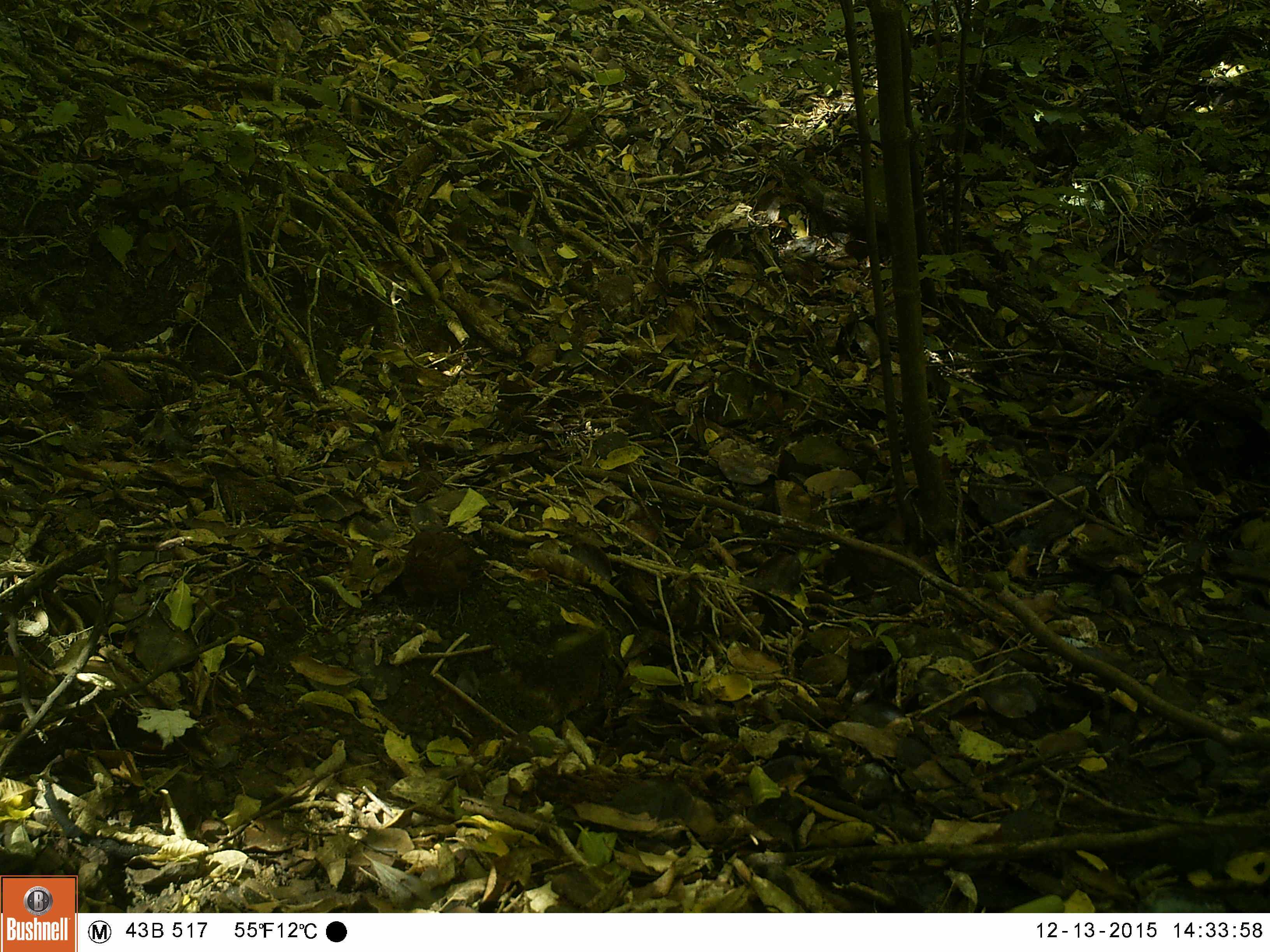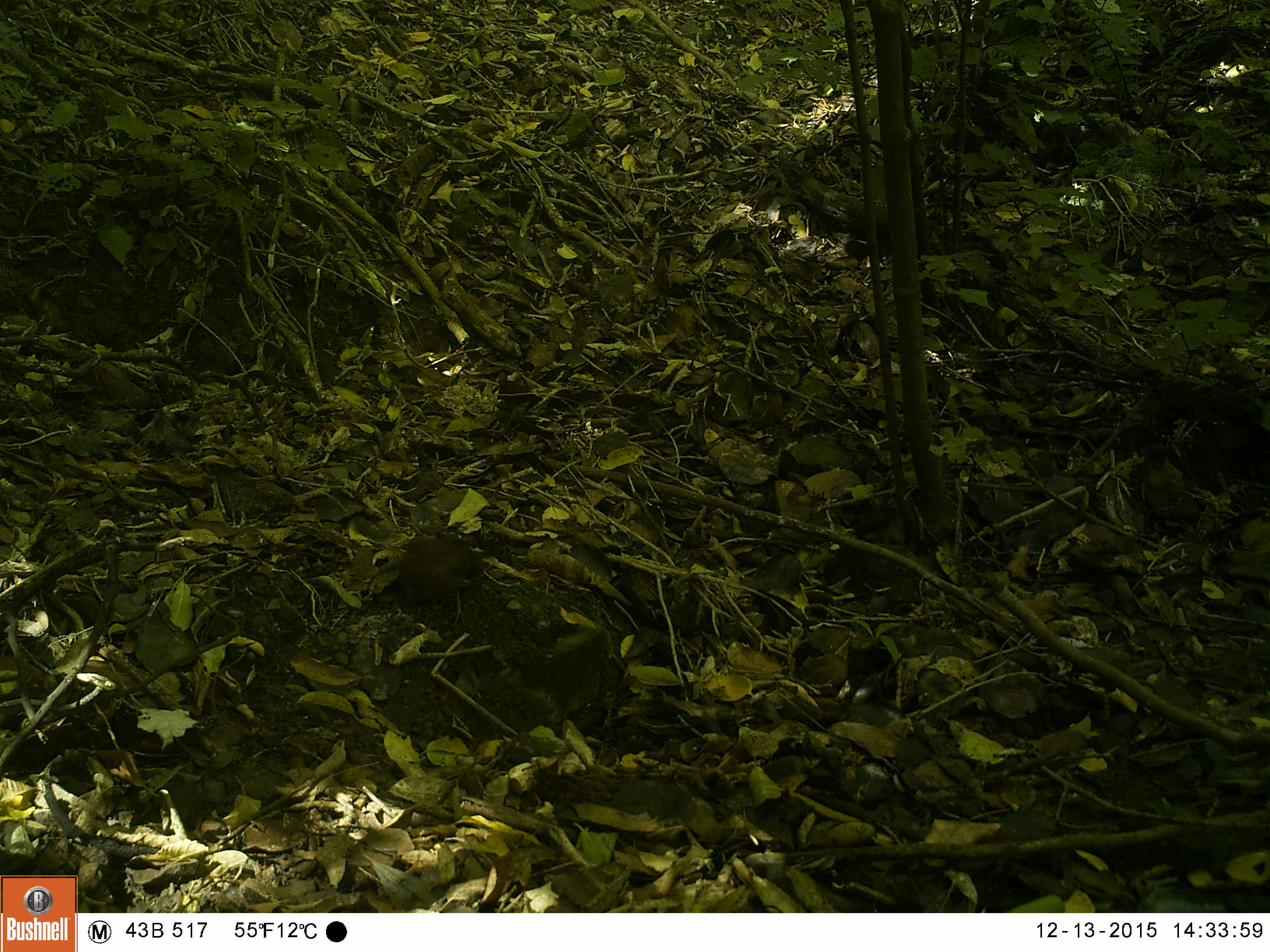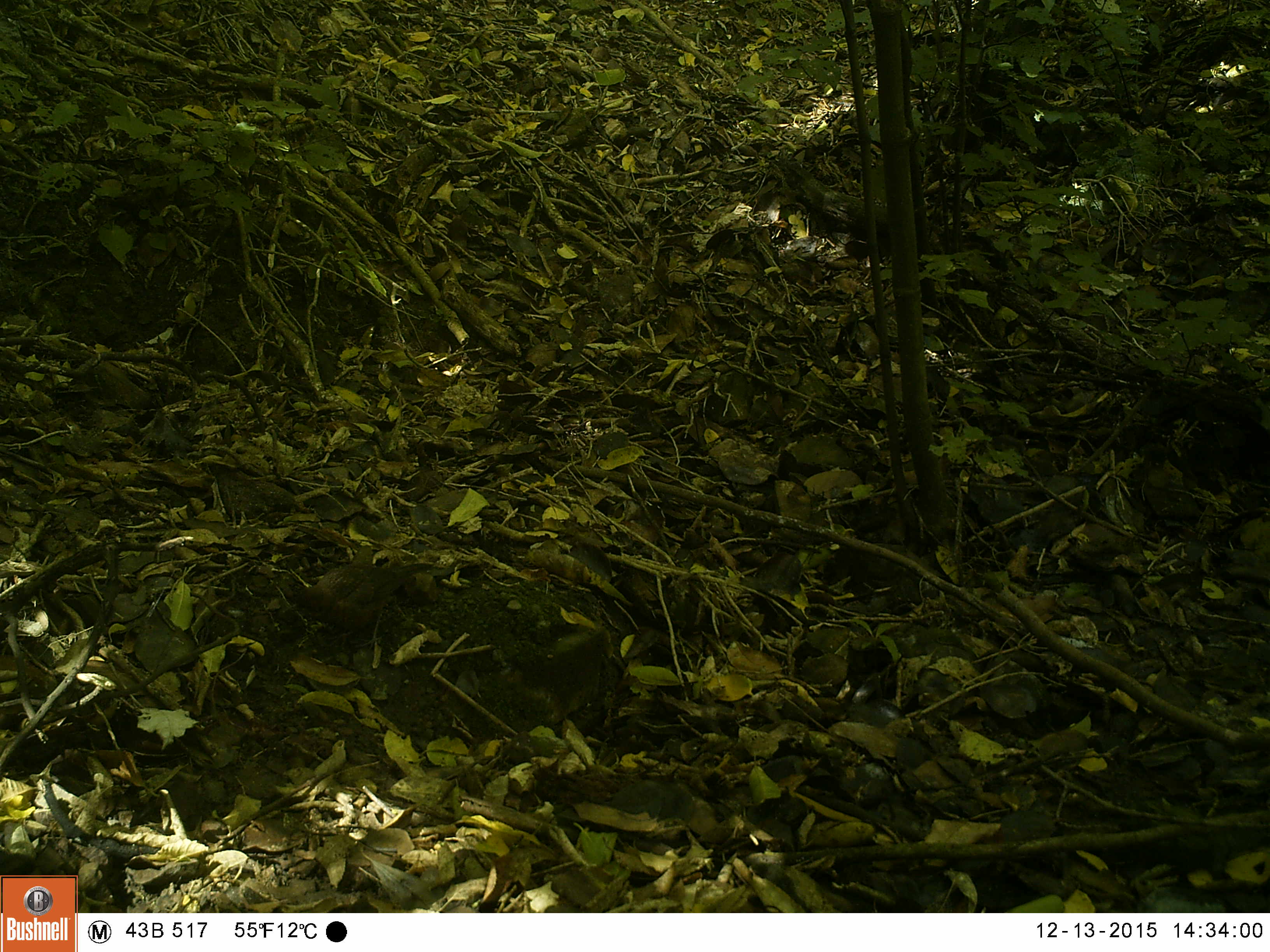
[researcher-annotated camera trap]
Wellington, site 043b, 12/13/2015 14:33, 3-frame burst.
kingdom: Animalia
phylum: Chordata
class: Aves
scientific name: Aves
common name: bird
Bird (Aves).